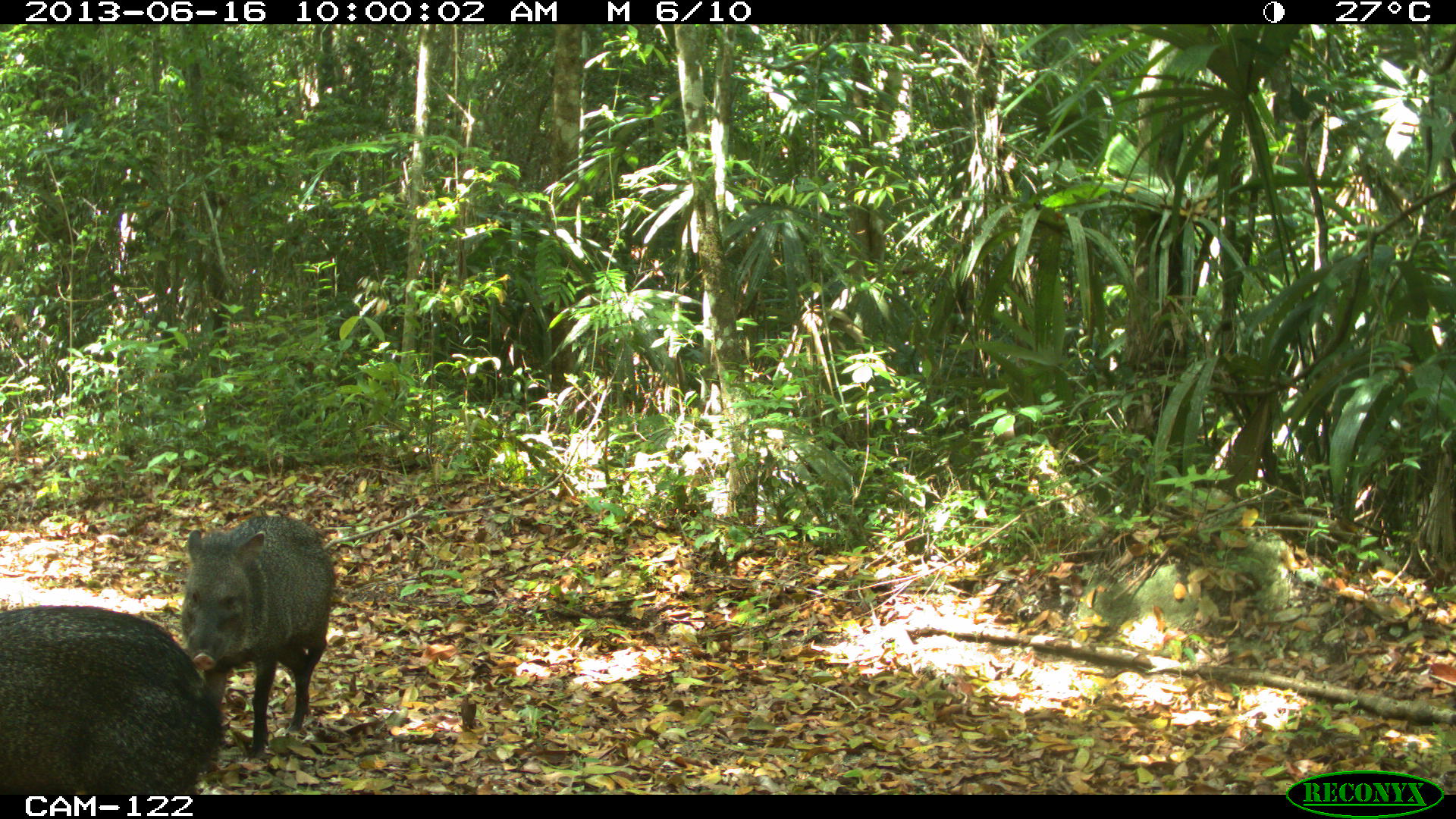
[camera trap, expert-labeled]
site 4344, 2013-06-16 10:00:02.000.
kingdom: Animalia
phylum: Chordata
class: Mammalia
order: Artiodactyla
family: Tayassuidae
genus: Pecari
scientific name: Pecari tajacu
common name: collared peccary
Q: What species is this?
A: Pecari tajacu (collared peccary).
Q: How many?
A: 4.